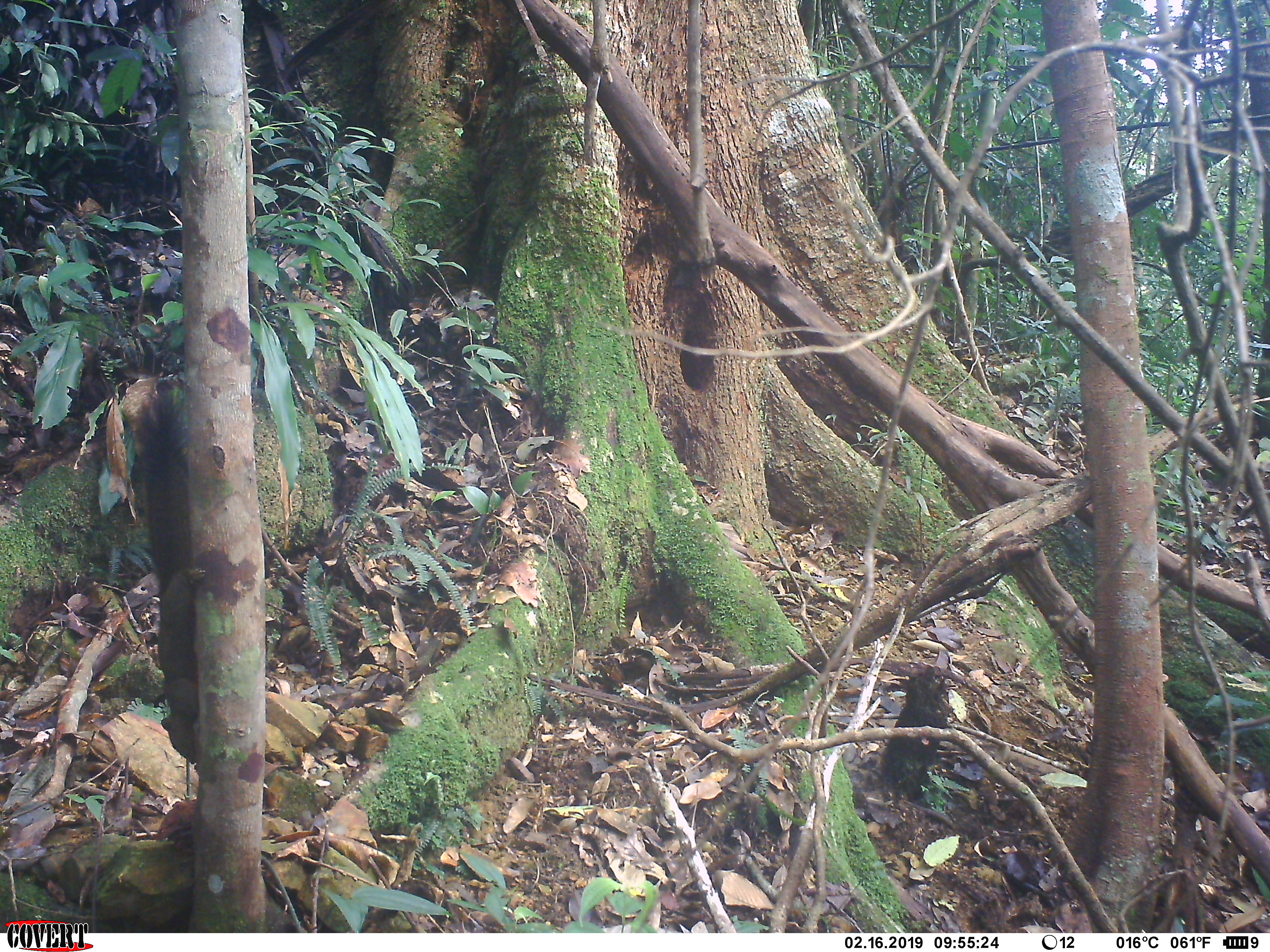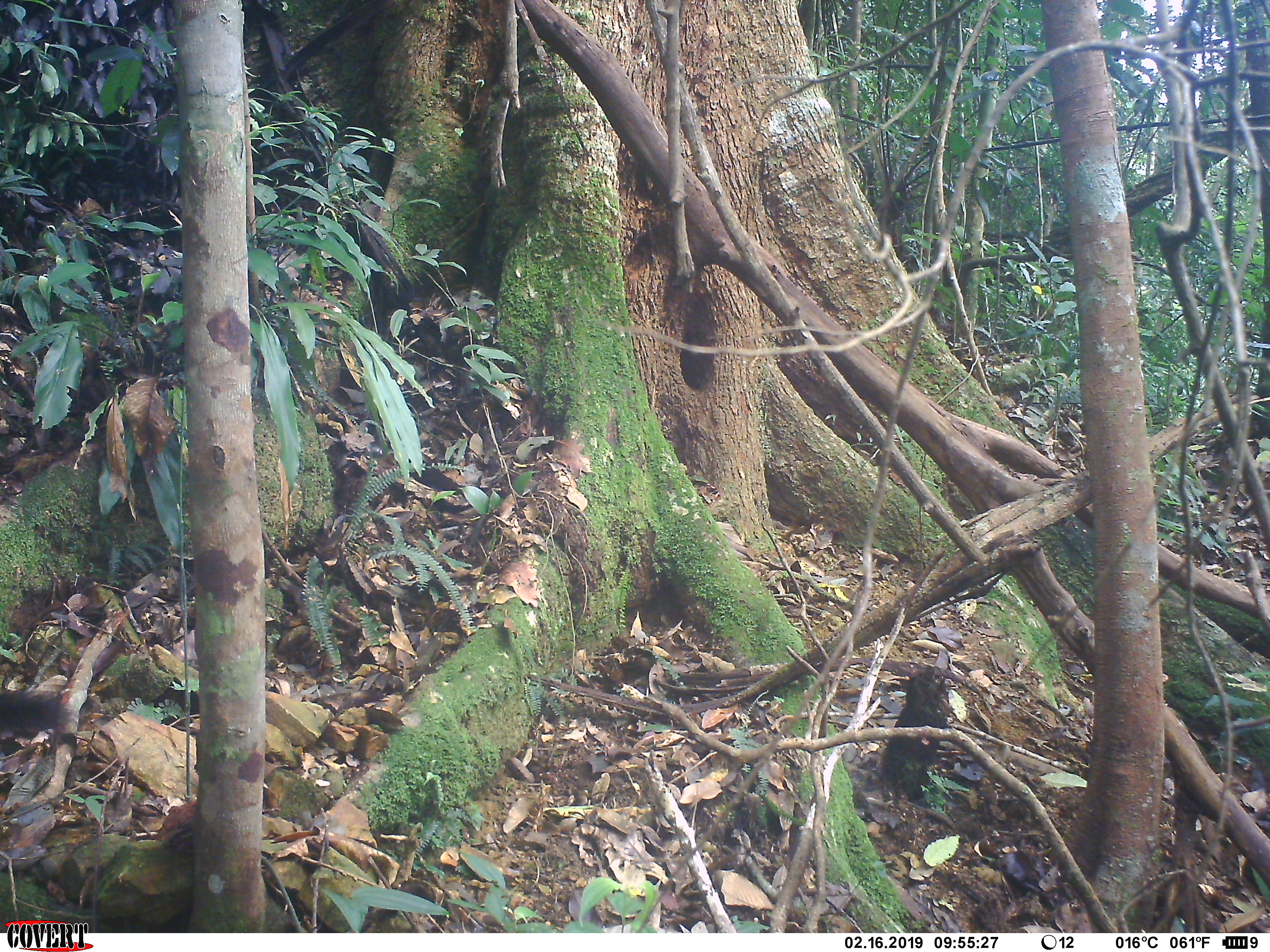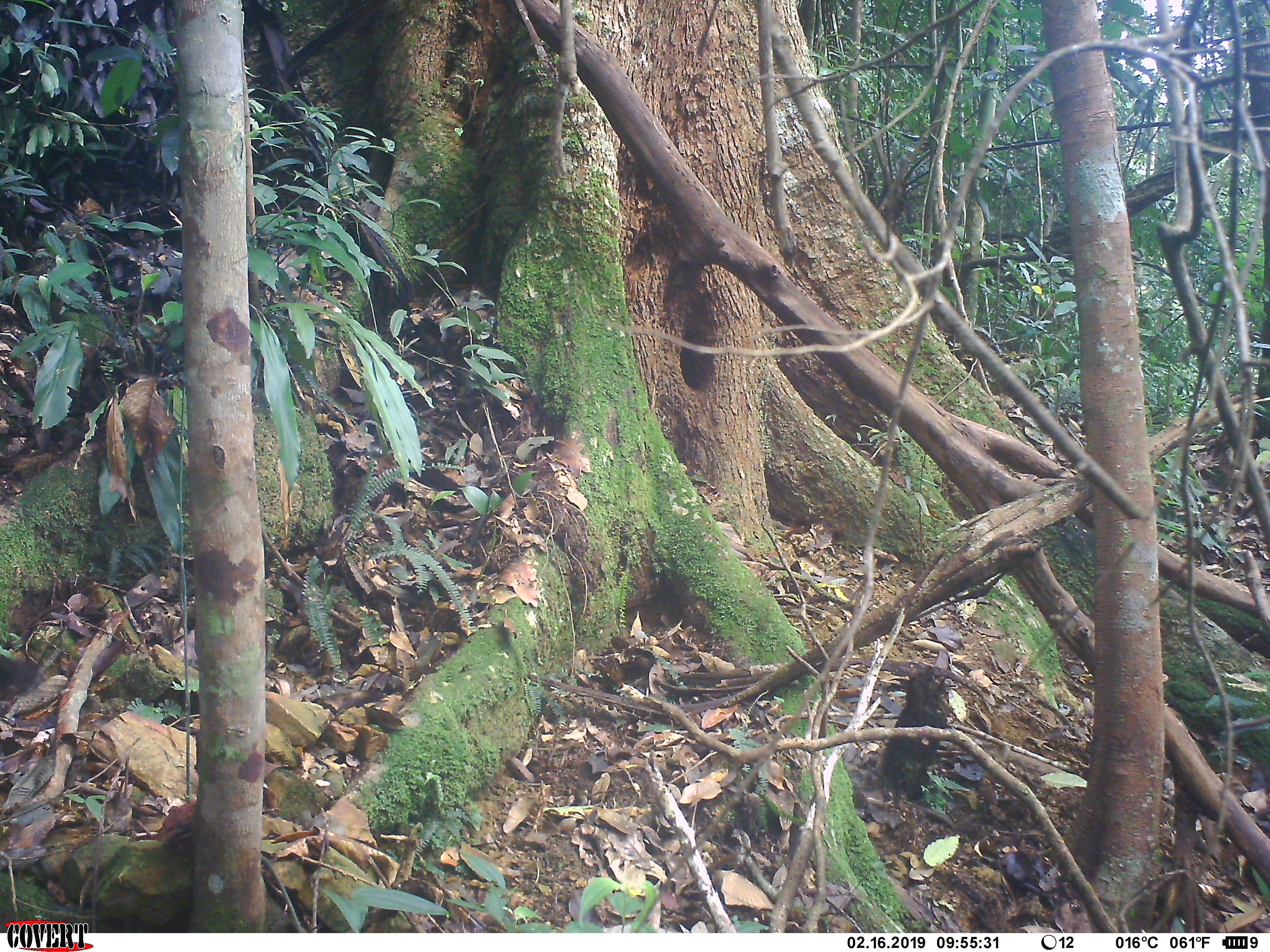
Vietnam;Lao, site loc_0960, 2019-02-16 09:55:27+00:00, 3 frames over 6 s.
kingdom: Animalia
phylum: Chordata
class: Mammalia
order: Rodentia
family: Sciuridae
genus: Sciurus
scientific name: Sciurus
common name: squirrel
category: unidentified squirrel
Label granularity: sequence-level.